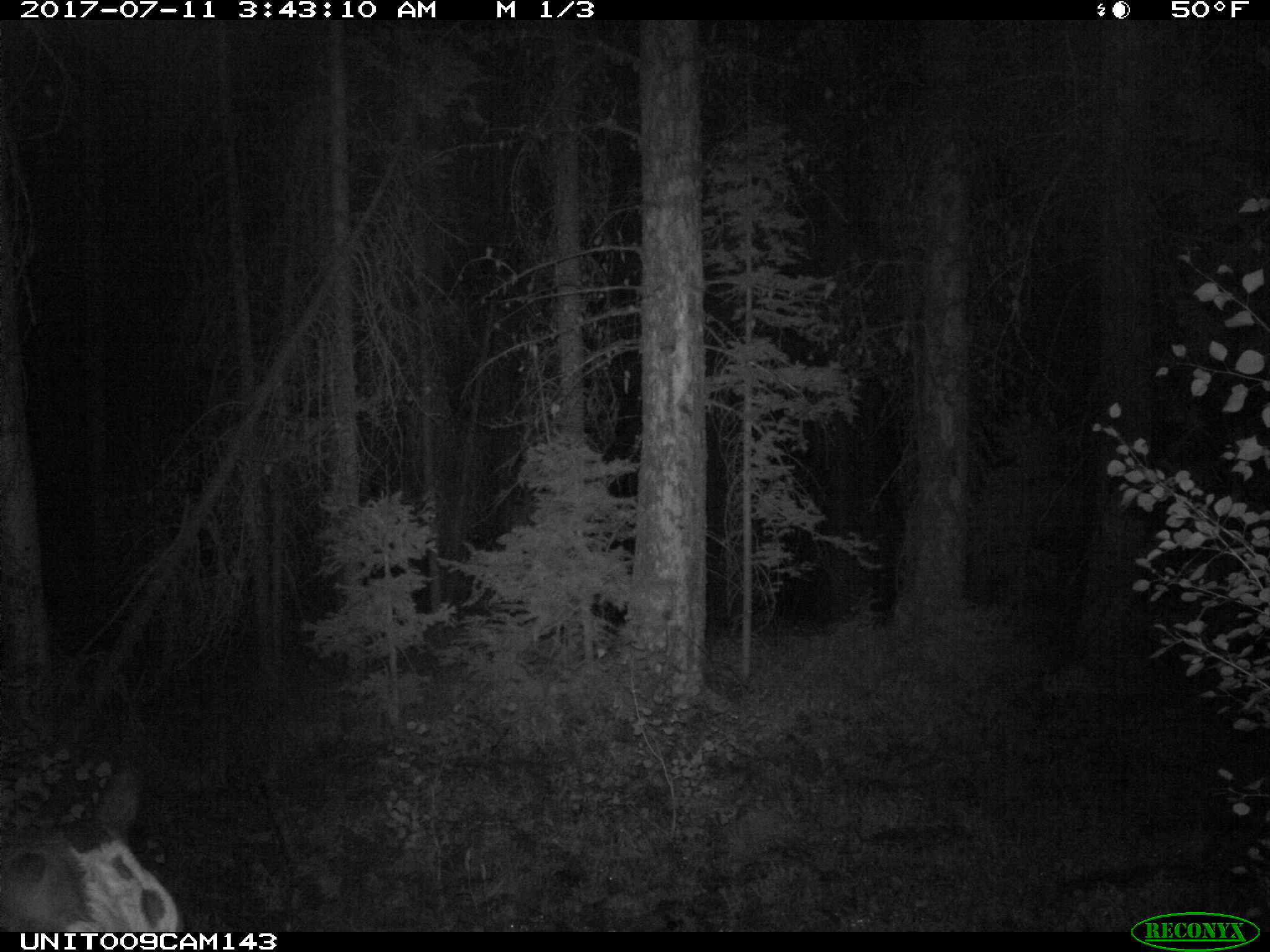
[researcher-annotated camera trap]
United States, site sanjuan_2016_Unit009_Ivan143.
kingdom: Animalia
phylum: Chordata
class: Mammalia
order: Artiodactyla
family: Bovidae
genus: Bos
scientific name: Bos taurus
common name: domestic cow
Bos taurus (domestic cow).